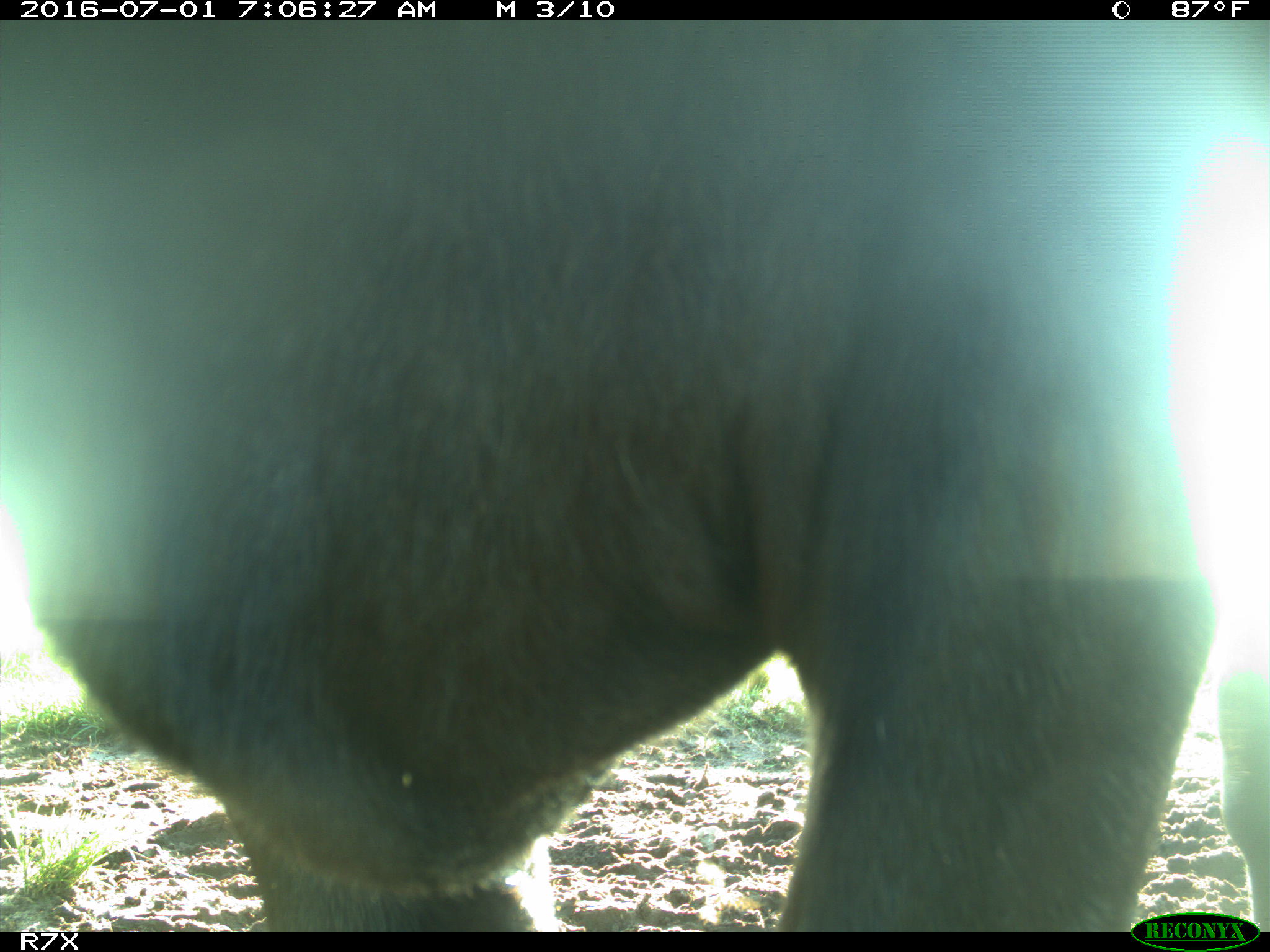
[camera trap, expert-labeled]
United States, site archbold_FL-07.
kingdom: Animalia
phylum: Chordata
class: Mammalia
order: Artiodactyla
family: Bovidae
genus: Bos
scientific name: Bos taurus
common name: domestic cow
Bos taurus (domestic cow).